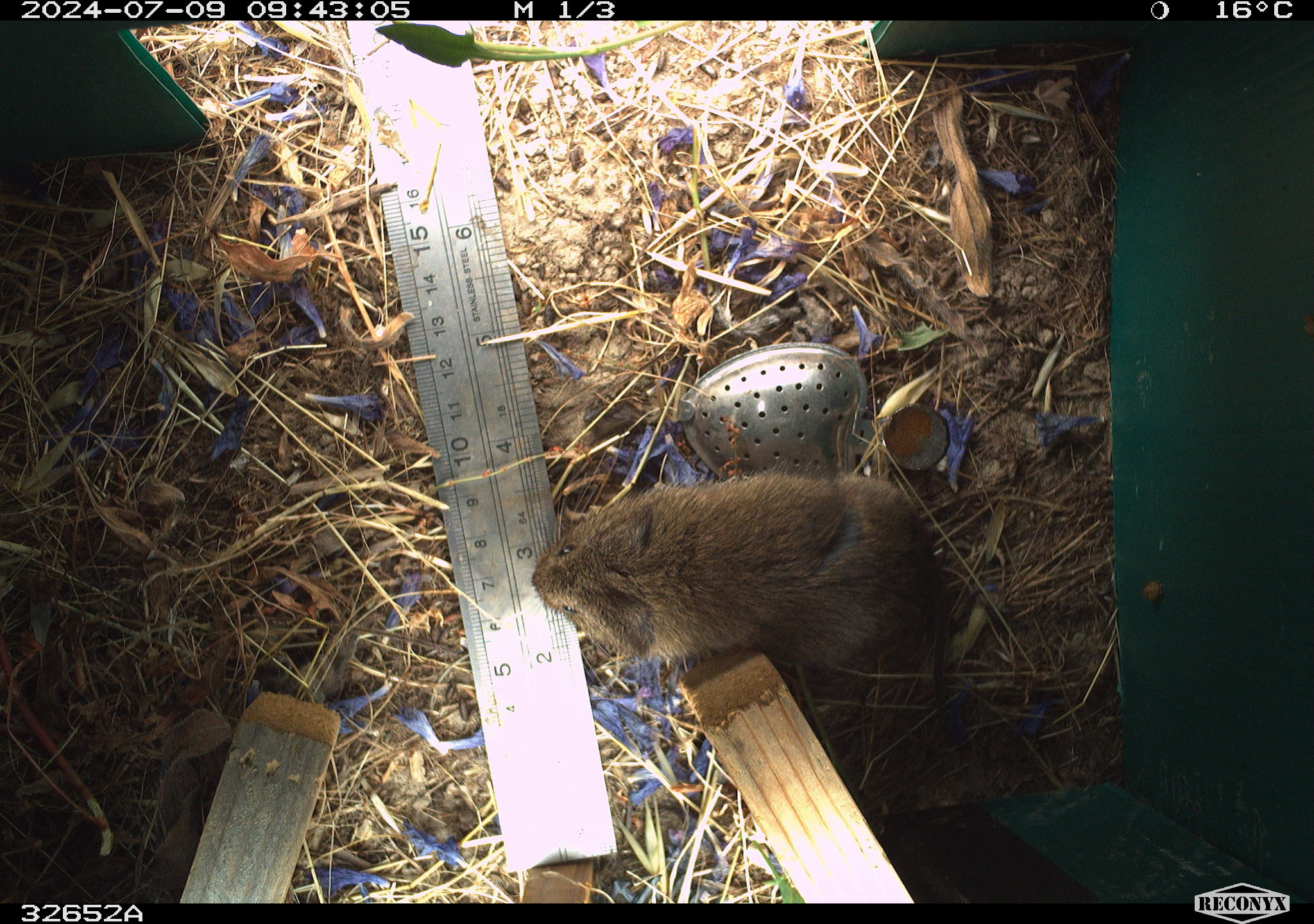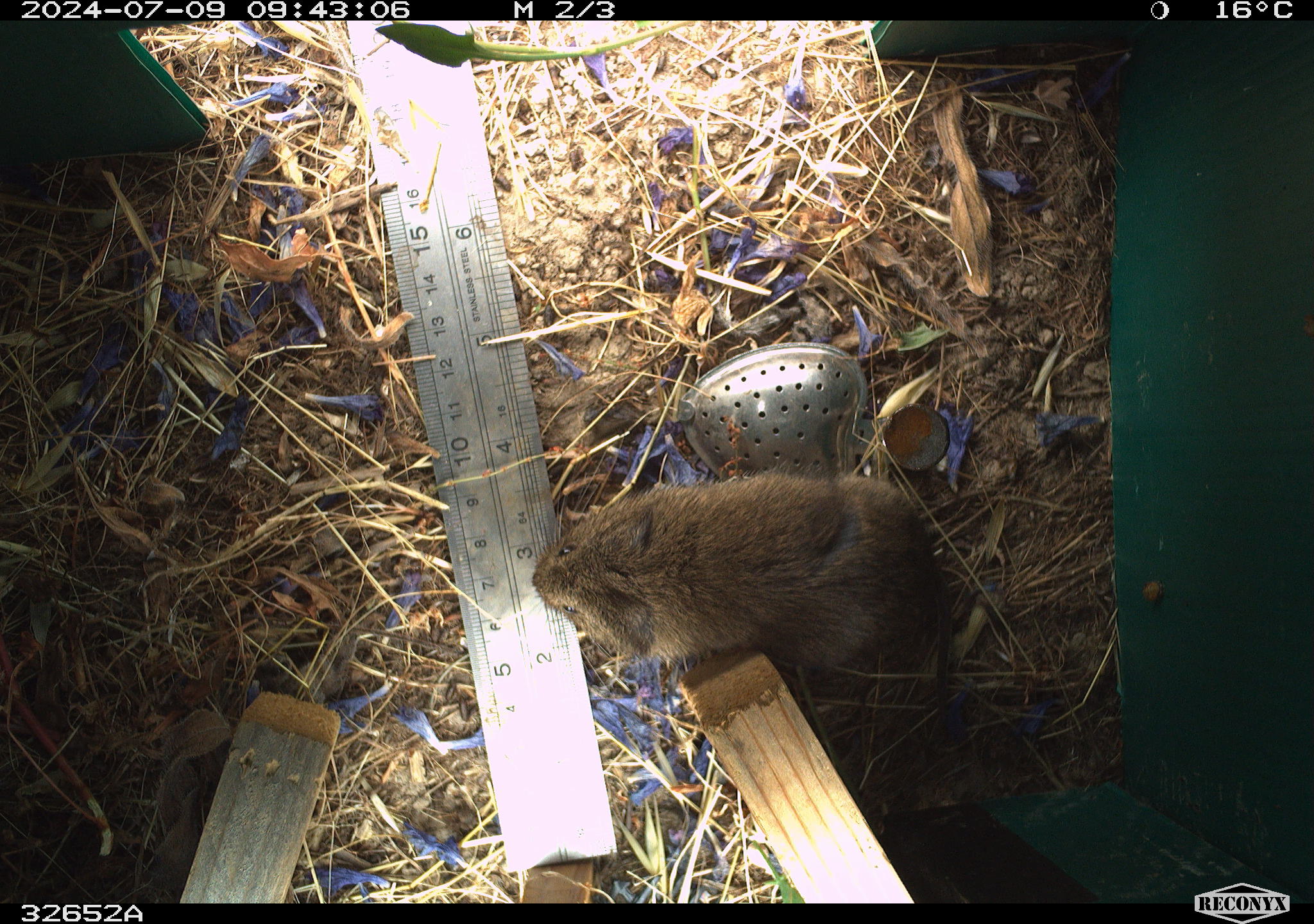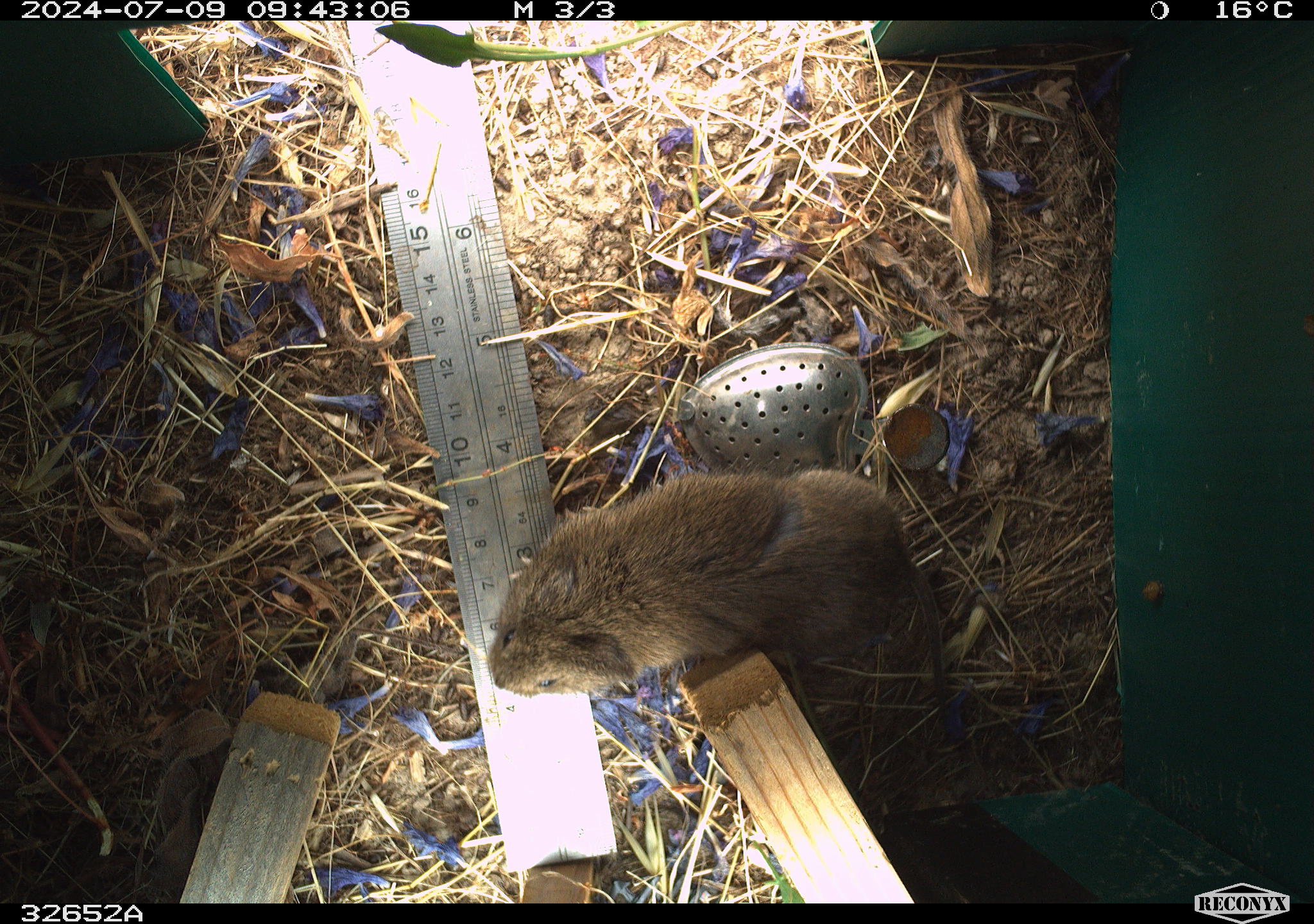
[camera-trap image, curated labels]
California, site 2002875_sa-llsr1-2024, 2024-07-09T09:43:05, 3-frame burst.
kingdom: Animalia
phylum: Chordata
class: Mammalia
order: Rodentia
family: Cricetidae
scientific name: Arvicolinae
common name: voles, lemmings, and muskrats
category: arvicolinae subfamily